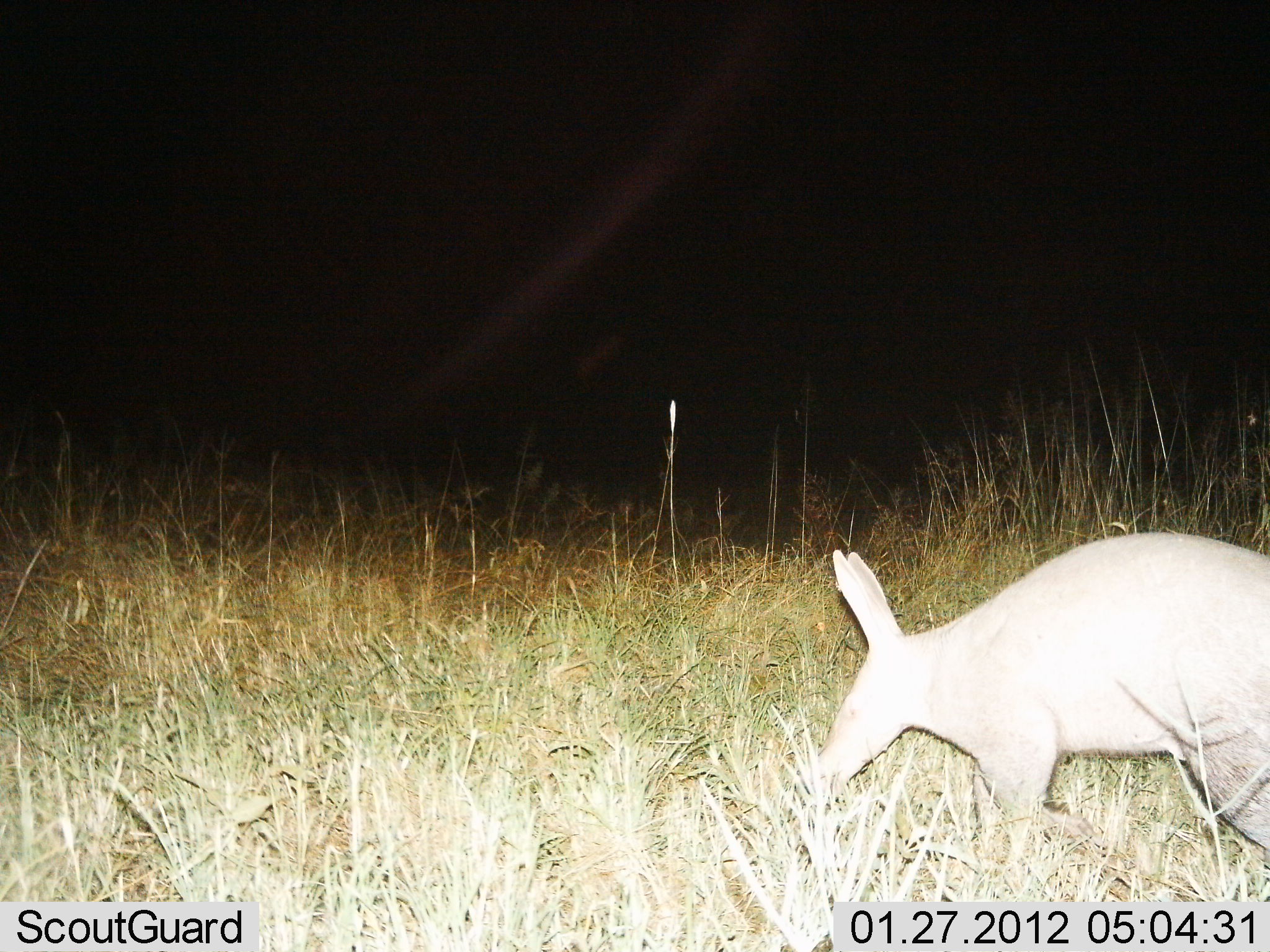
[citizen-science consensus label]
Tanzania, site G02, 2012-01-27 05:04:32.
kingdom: Animalia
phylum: Chordata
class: Mammalia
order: Tubulidentata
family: Orycteropodidae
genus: Orycteropus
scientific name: Orycteropus afer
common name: aardvark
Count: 1.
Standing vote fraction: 45%.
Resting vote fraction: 0%.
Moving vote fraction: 45%.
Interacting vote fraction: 0%.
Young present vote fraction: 0%.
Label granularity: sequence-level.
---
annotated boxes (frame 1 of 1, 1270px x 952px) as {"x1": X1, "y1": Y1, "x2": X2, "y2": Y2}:
animal: {"x1": 811, "y1": 531, "x2": 1270, "y2": 901}